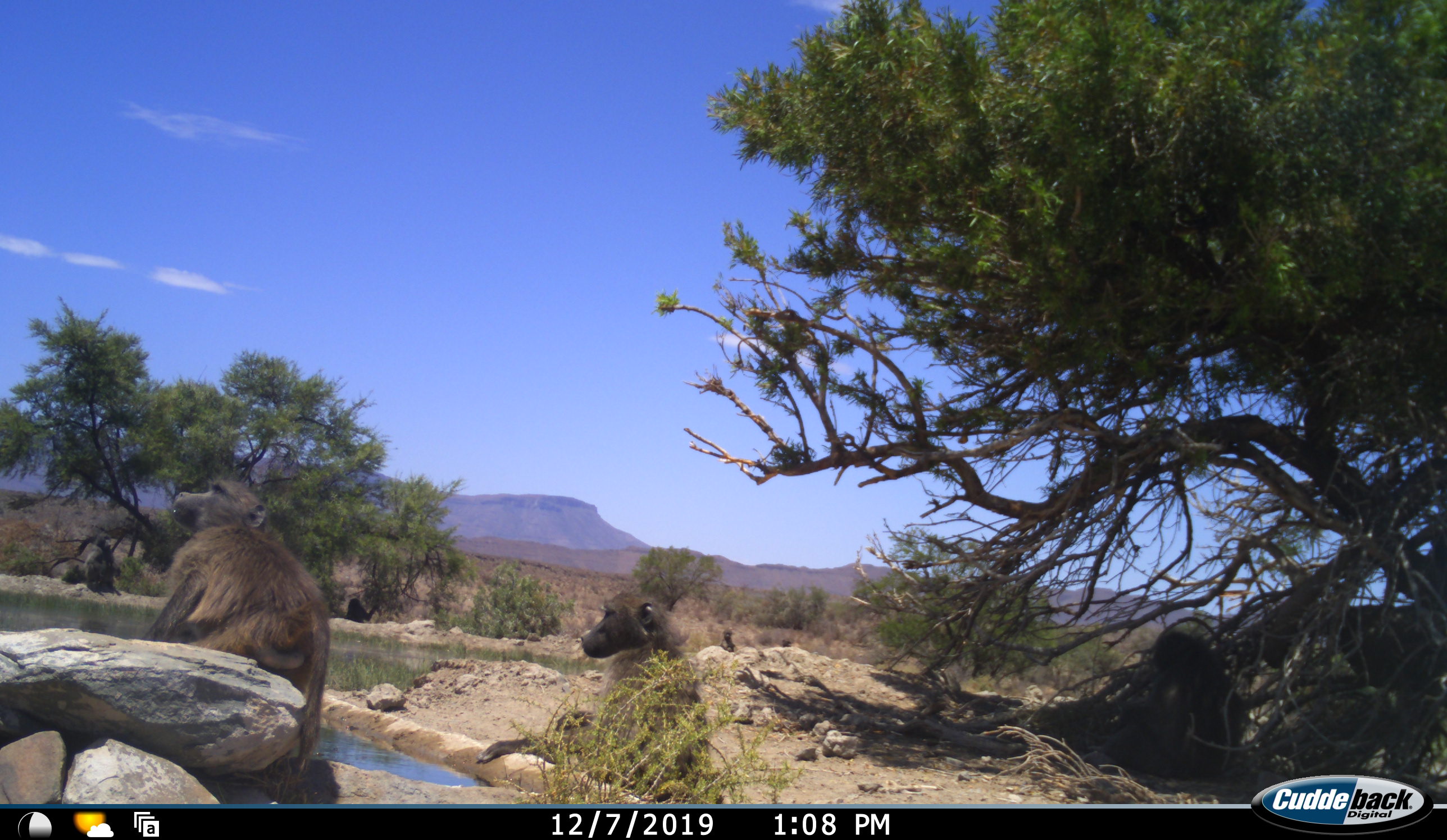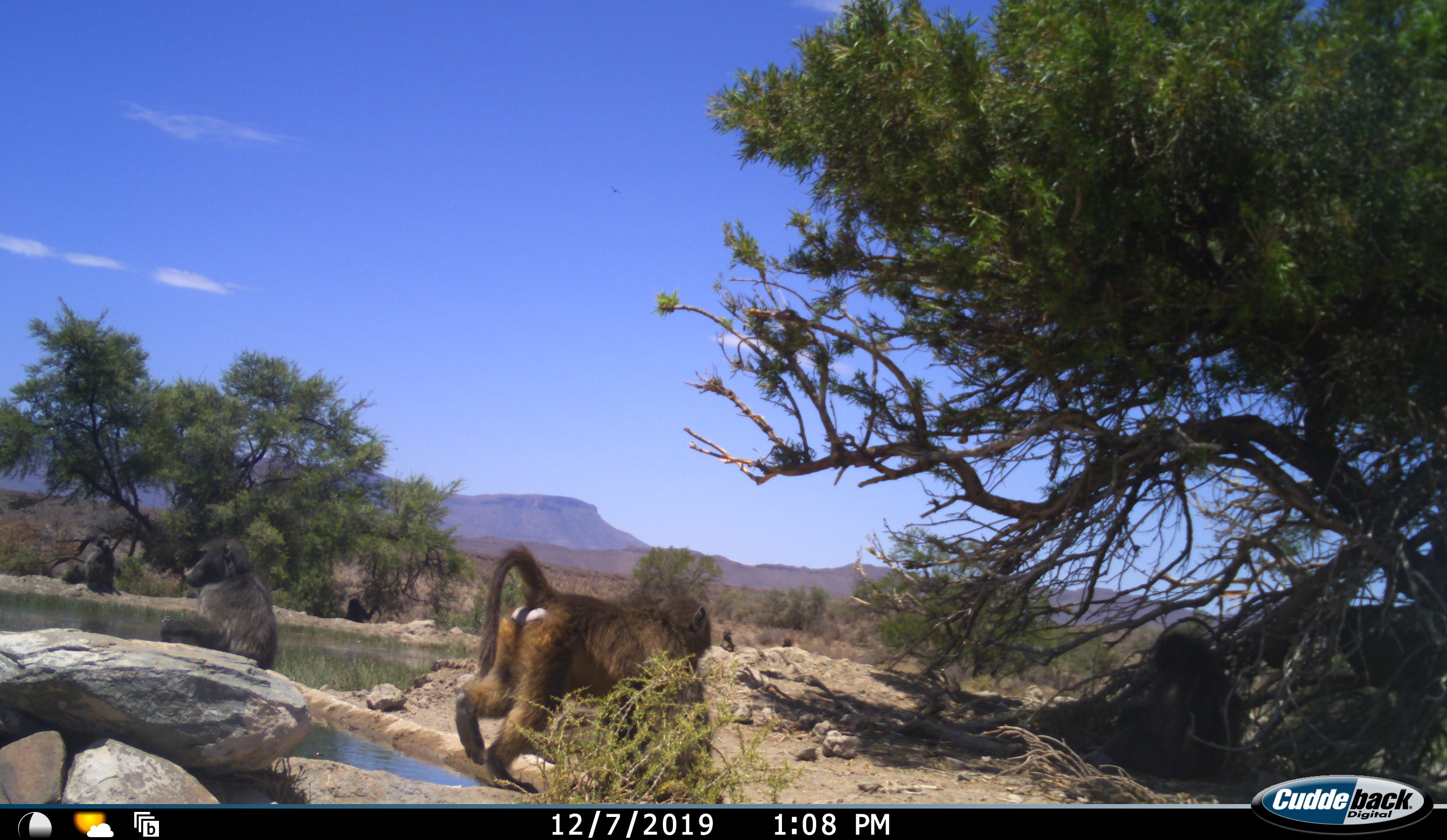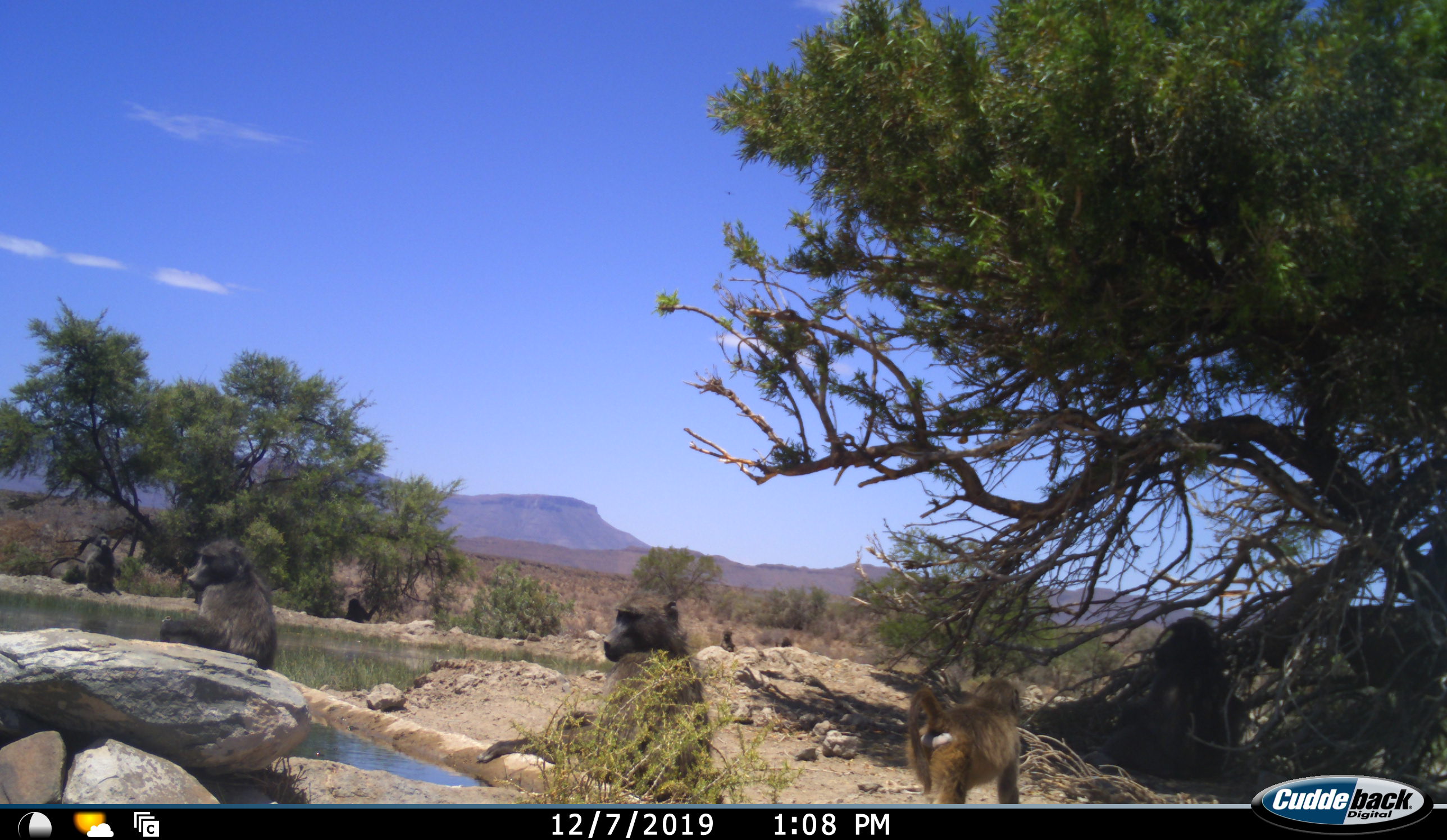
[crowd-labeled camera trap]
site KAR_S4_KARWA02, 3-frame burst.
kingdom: Animalia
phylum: Chordata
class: Mammalia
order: Primates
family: Cercopithecidae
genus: Papio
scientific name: Papio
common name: baboon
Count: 7.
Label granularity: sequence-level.